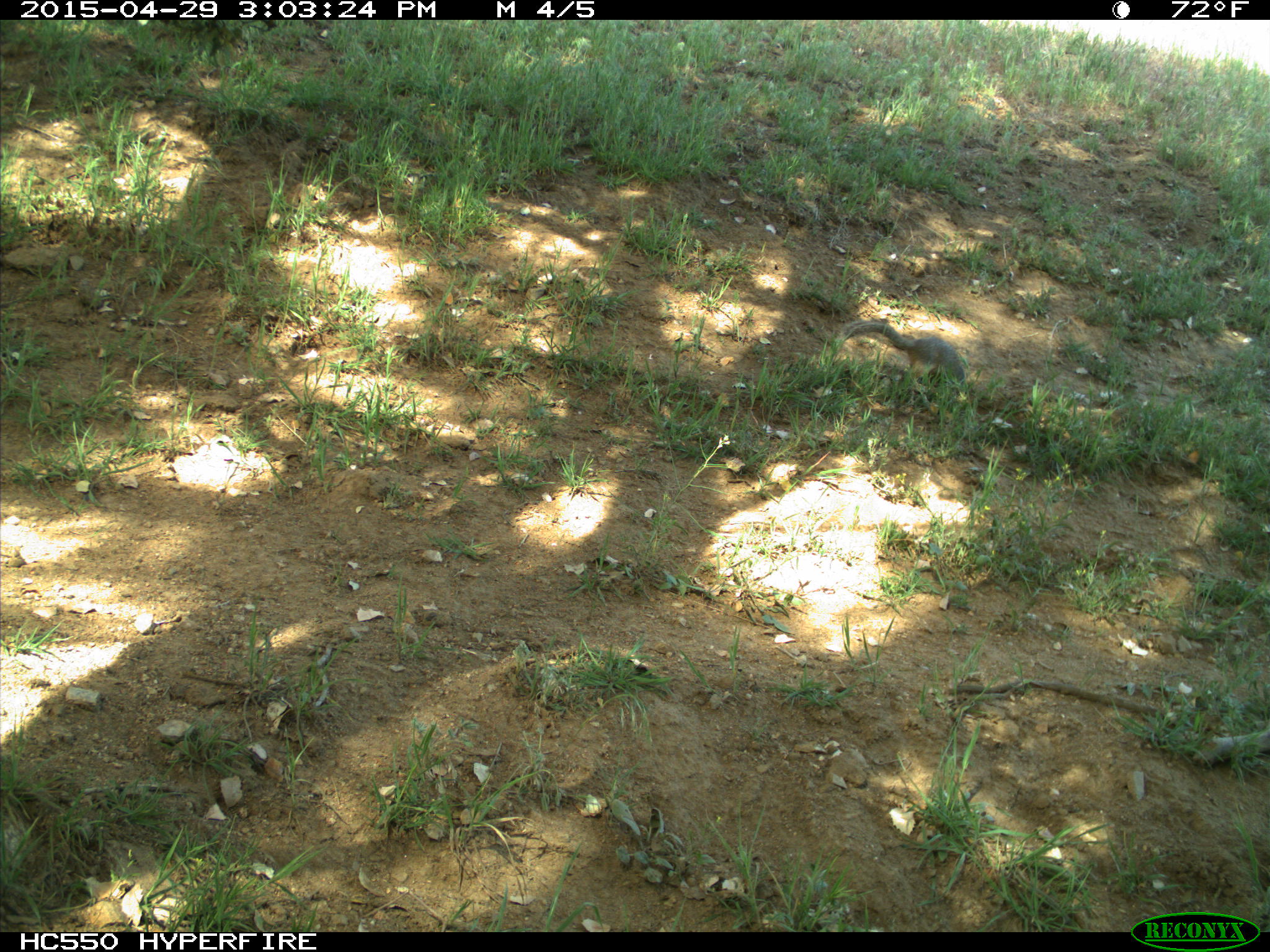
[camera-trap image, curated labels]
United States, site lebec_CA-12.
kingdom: Animalia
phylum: Chordata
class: Mammalia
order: Rodentia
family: Sciuridae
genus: Otospermophilus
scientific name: Otospermophilus beecheyi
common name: california ground squirrel